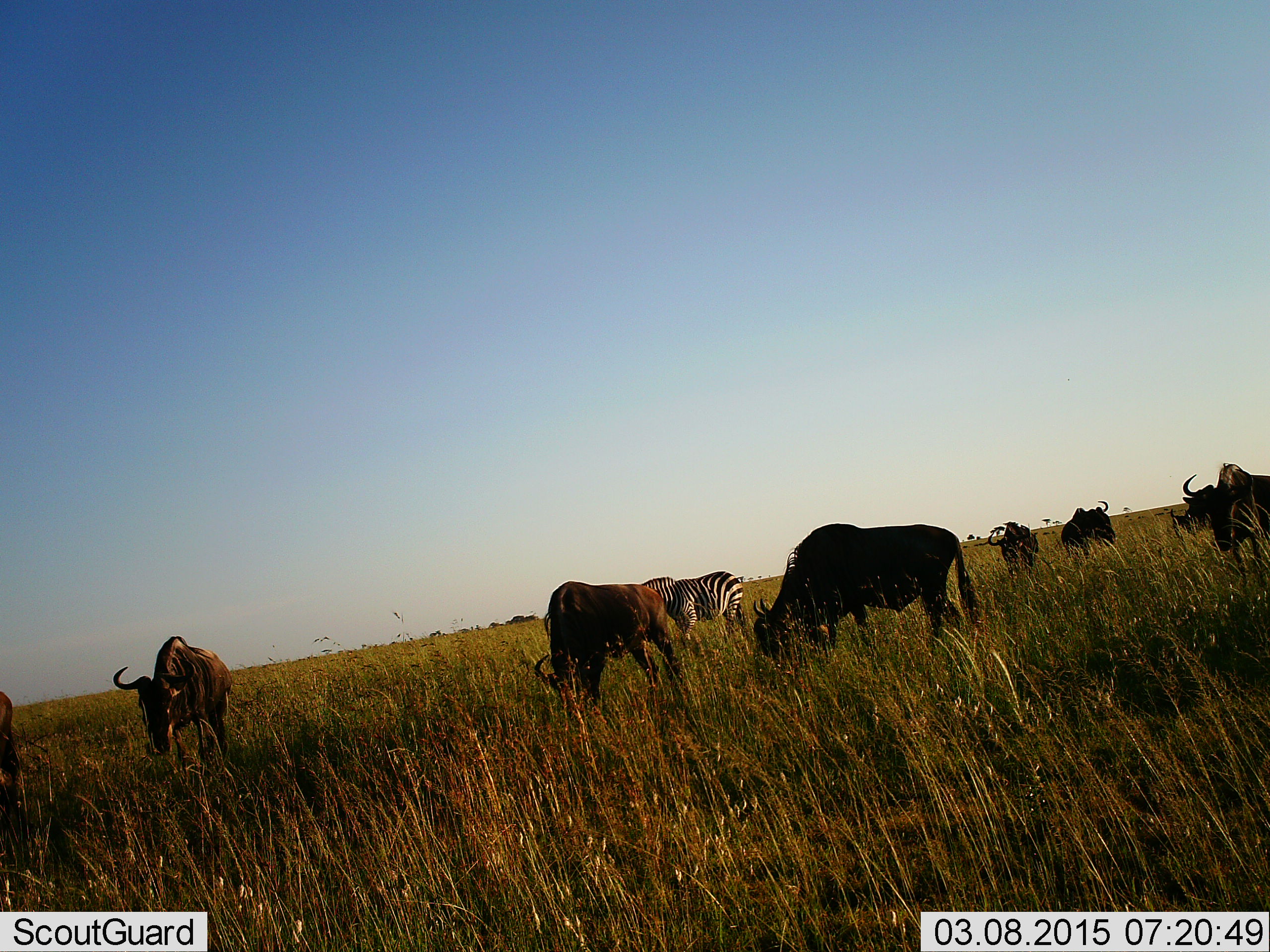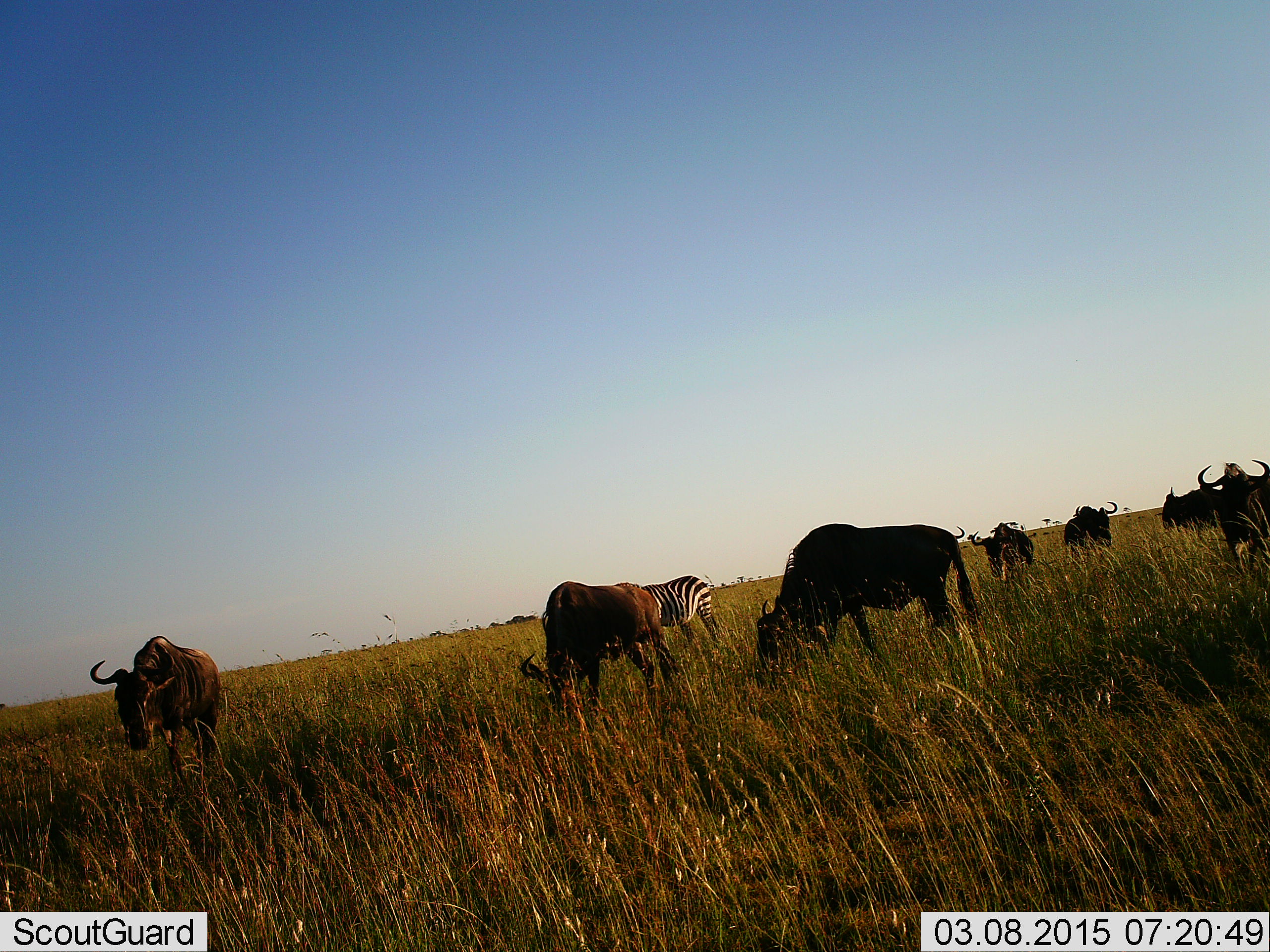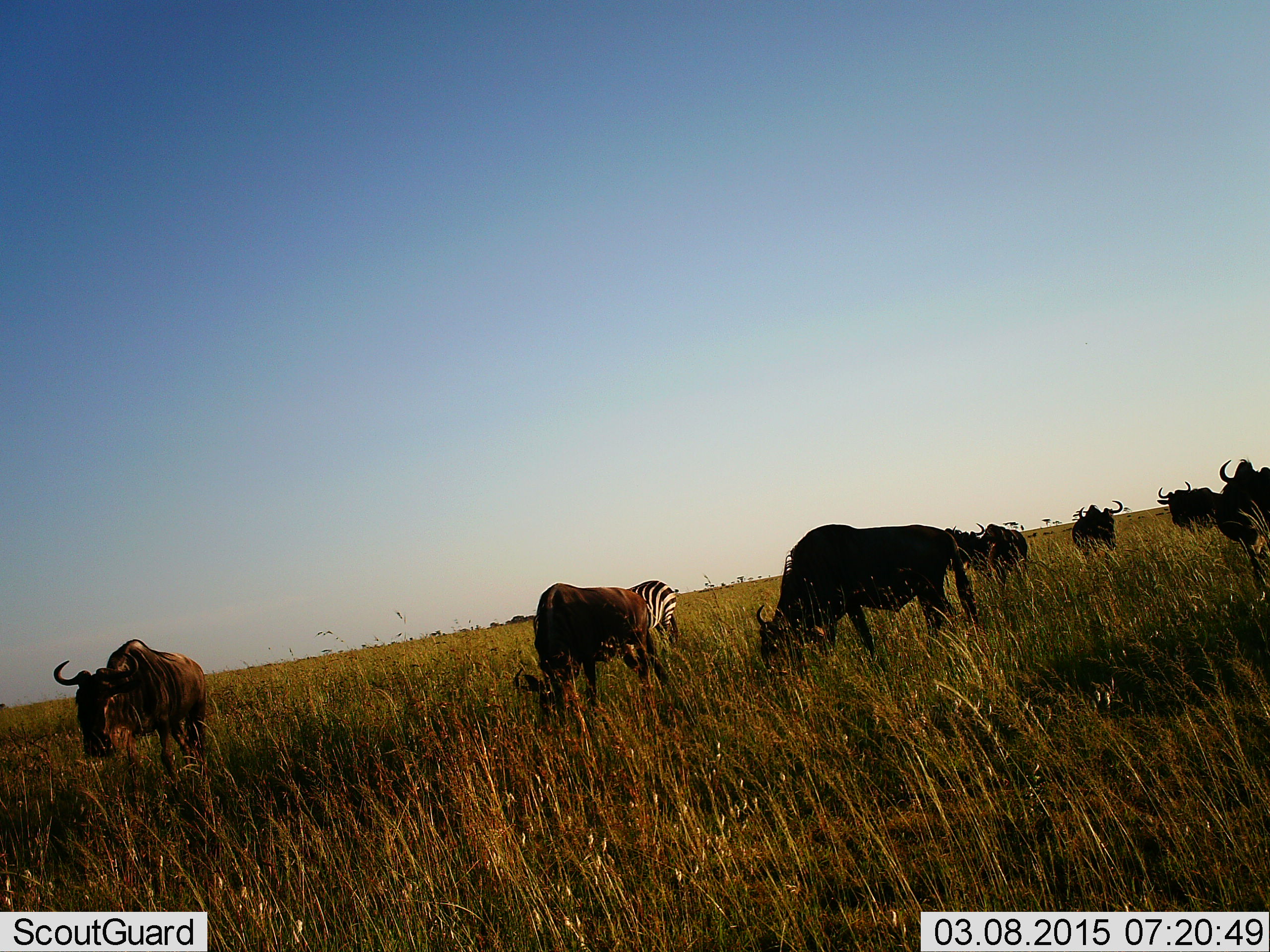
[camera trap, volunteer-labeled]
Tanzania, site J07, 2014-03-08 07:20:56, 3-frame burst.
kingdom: Animalia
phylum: Chordata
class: Mammalia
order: Artiodactyla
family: Bovidae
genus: Connochaetes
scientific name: Connochaetes taurinus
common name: blue wildebeest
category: wildebeest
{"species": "wildebeest (blue wildebeest) (Connochaetes taurinus)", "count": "7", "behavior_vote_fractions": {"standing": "42%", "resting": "0%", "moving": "17%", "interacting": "0%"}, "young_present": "0%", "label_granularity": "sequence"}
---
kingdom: Animalia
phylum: Chordata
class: Mammalia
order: Perissodactyla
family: Equidae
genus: Equus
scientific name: Equus quagga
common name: plains zebra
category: zebra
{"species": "zebra (plains zebra) (Equus quagga)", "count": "1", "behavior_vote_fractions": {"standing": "33%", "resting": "0%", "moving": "42%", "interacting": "0%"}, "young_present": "0%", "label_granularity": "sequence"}